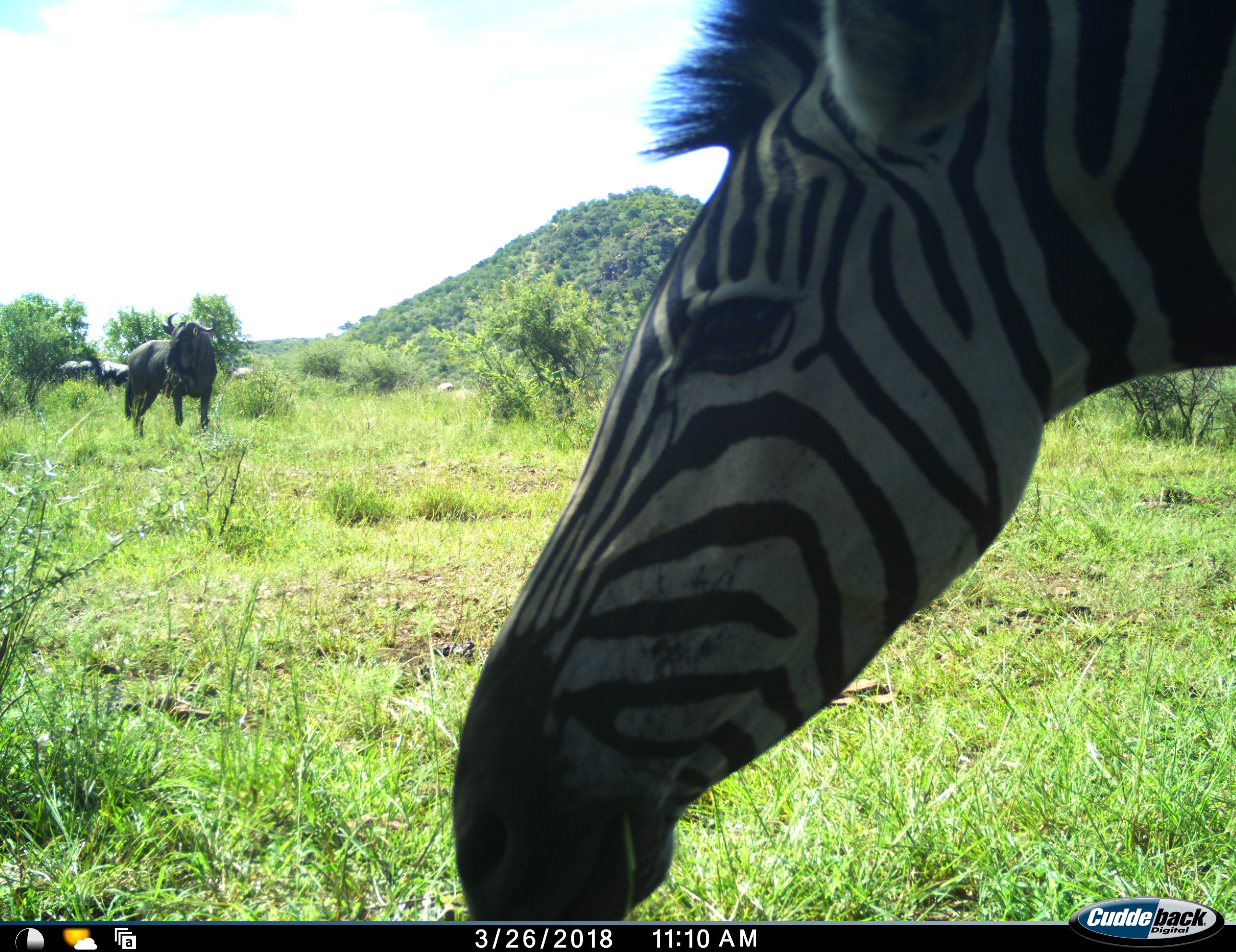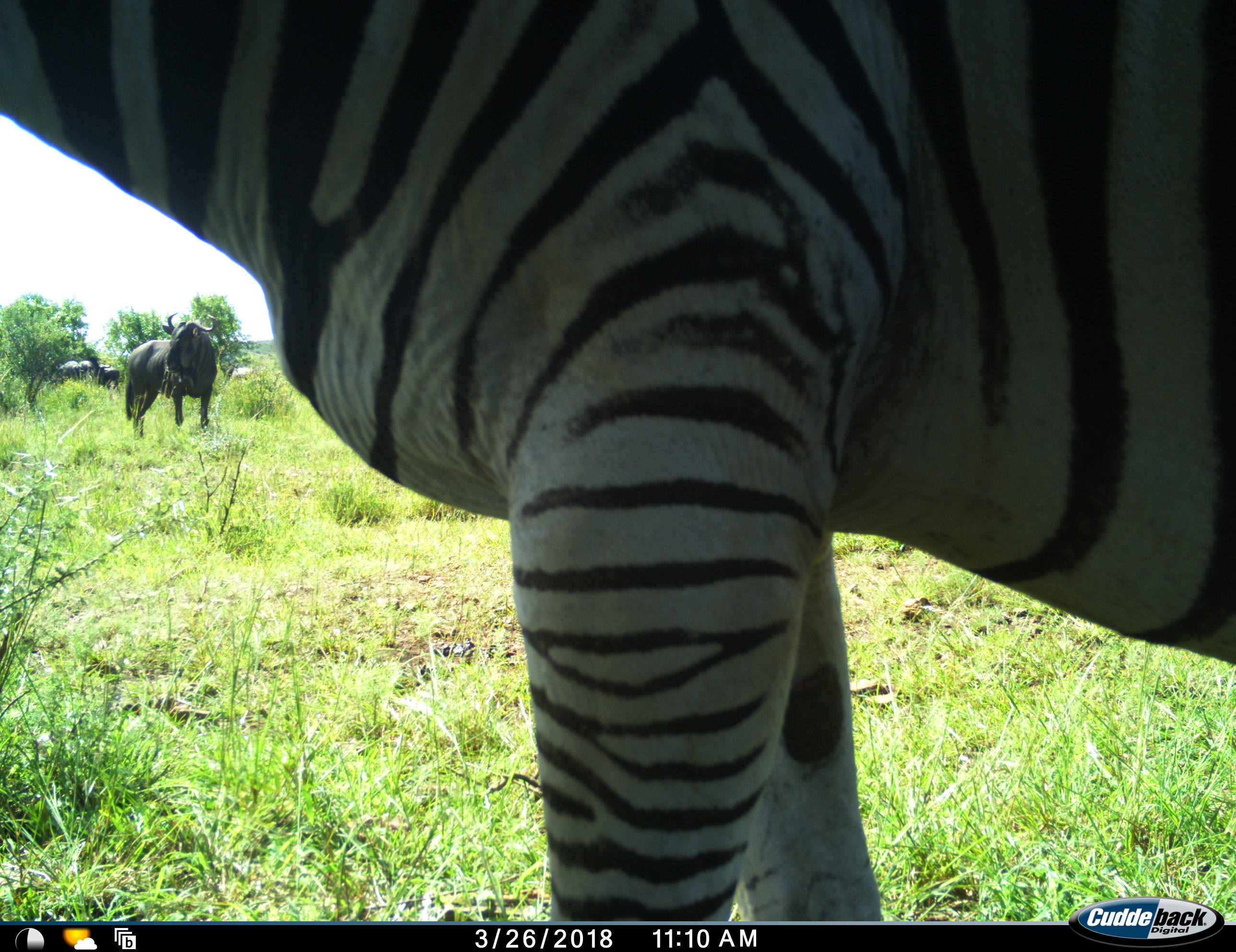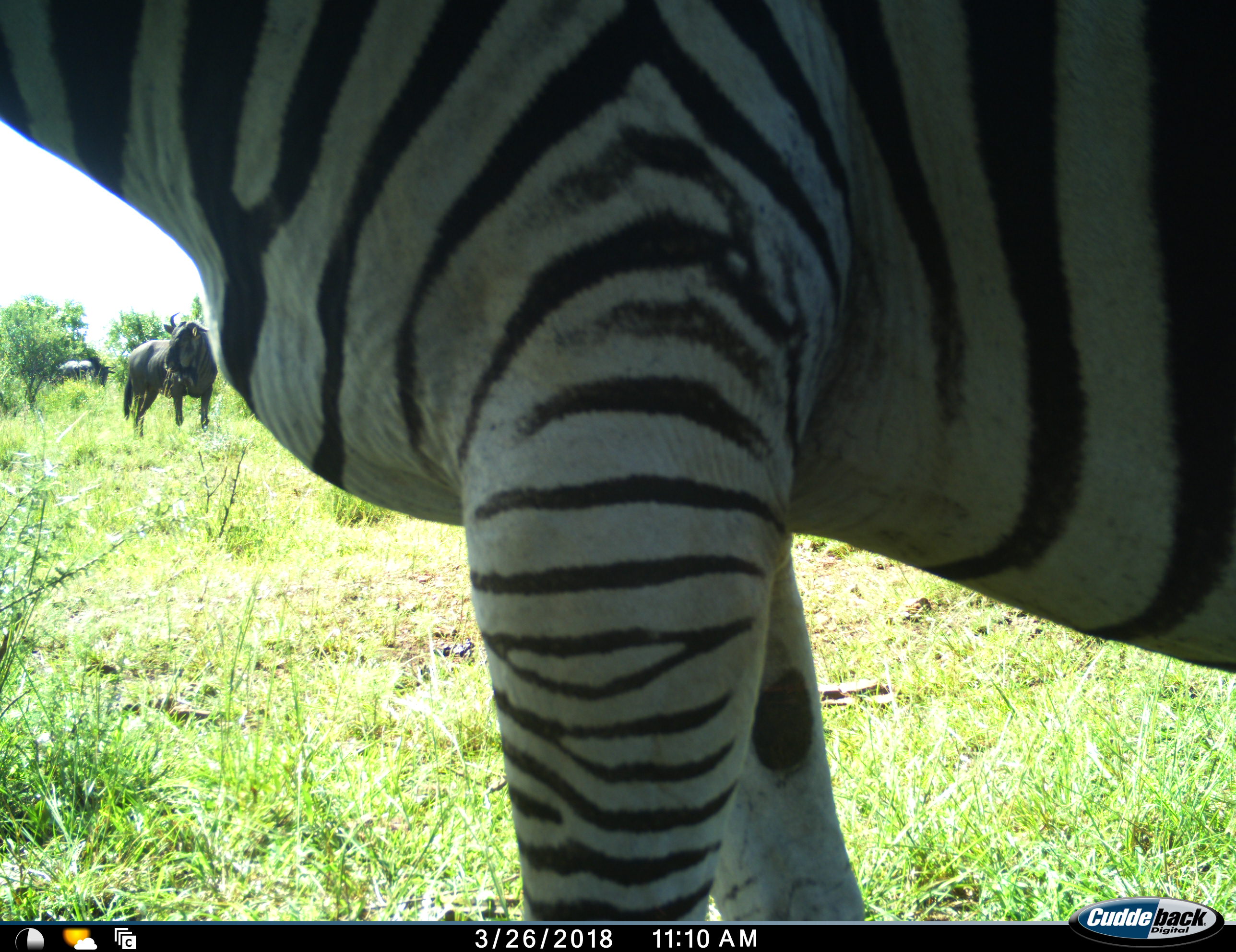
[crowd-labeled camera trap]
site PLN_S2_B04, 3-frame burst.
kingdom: Animalia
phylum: Chordata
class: Mammalia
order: Artiodactyla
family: Bovidae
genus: Connochaetes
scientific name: Connochaetes taurinus taurinus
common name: blue wildebeest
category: wildebeestblue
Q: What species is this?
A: Wildebeestblue (blue wildebeest) (Connochaetes taurinus taurinus).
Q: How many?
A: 3.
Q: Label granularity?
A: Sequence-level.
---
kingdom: Animalia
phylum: Chordata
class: Mammalia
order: Perissodactyla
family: Equidae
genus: Equus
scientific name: Equus quagga burchellii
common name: burchell's zebra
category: zebraburchells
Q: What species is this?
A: Zebraburchells (burchell's zebra) (Equus quagga burchellii).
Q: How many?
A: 1.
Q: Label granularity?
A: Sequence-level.